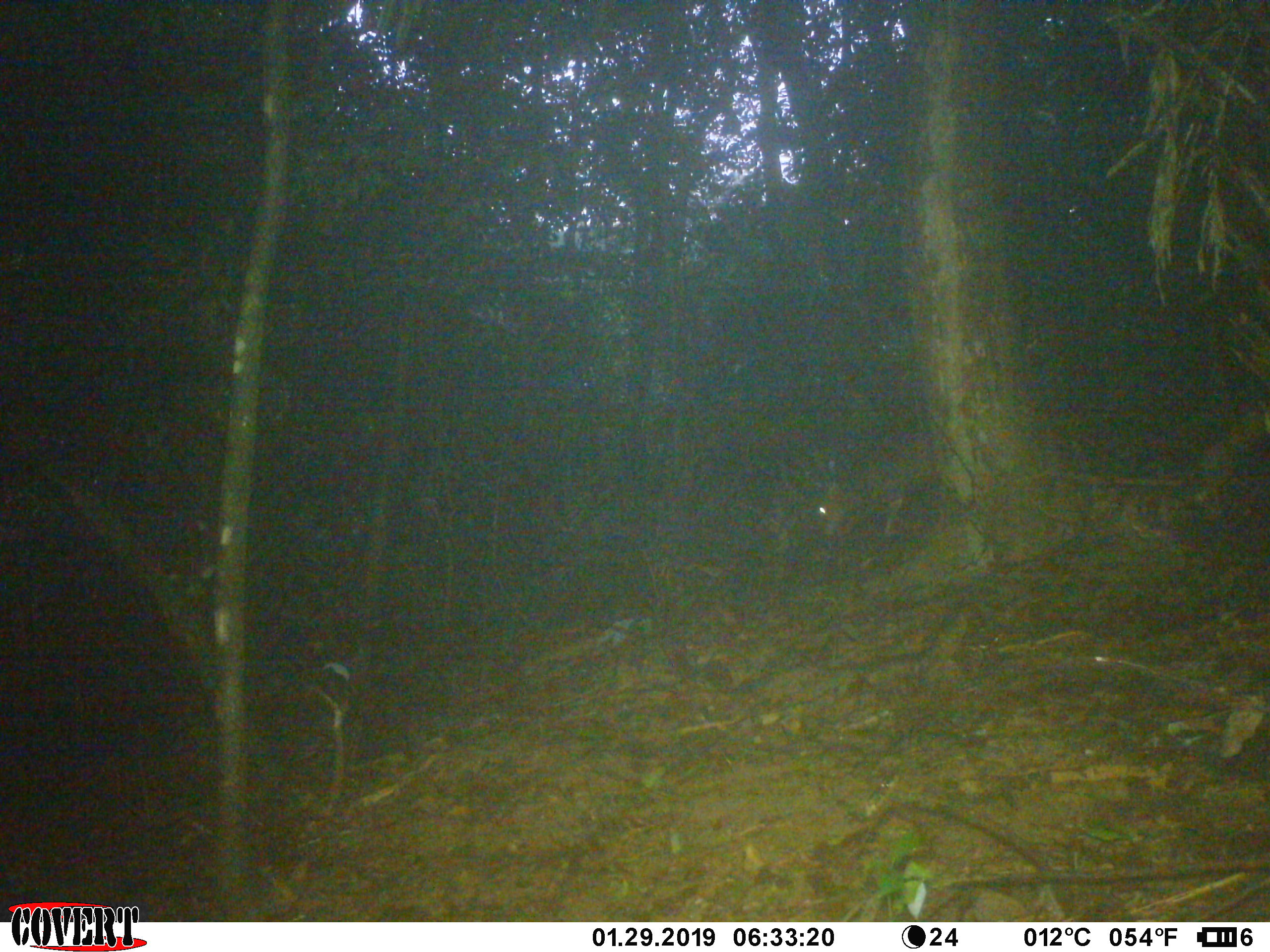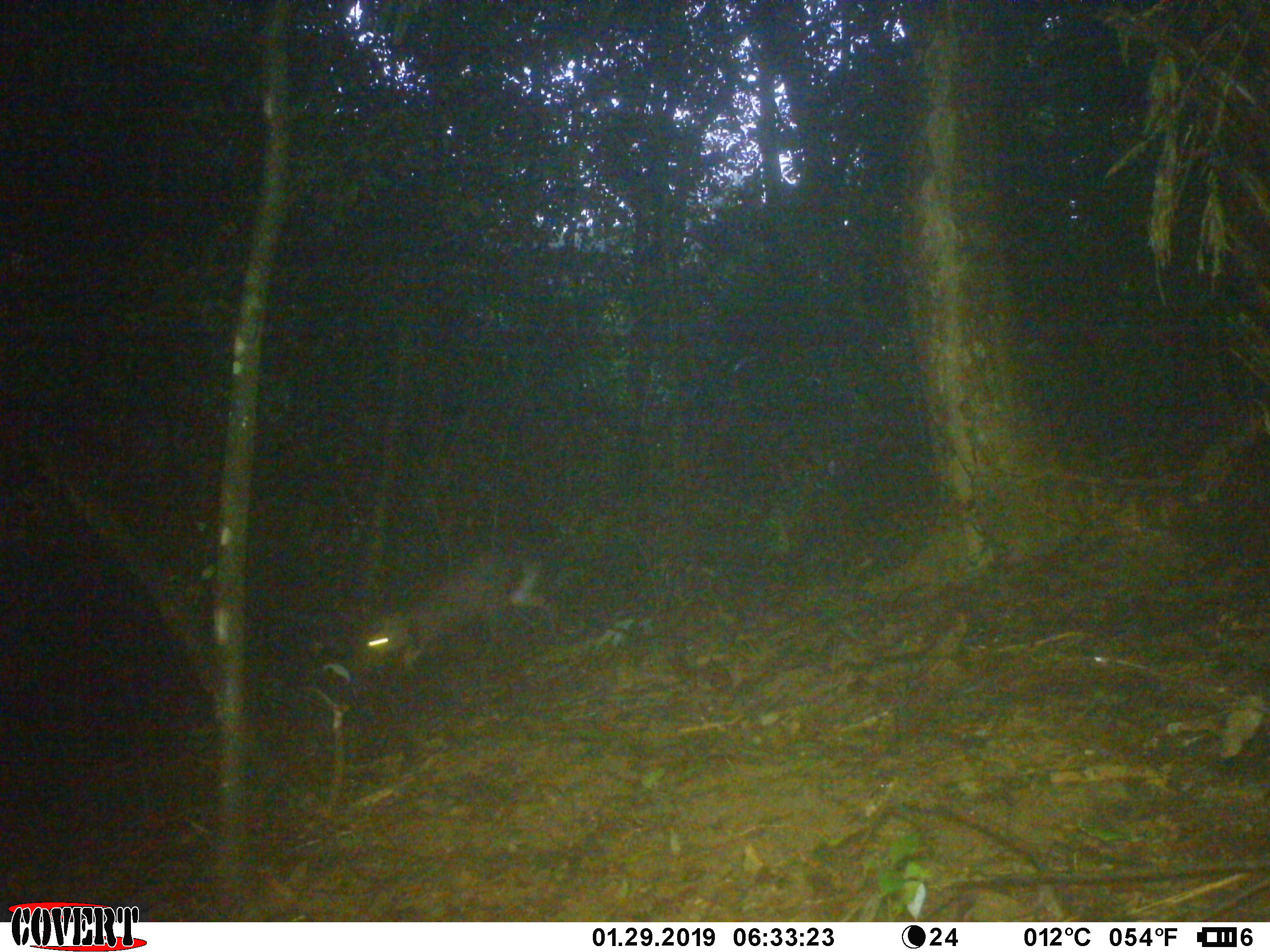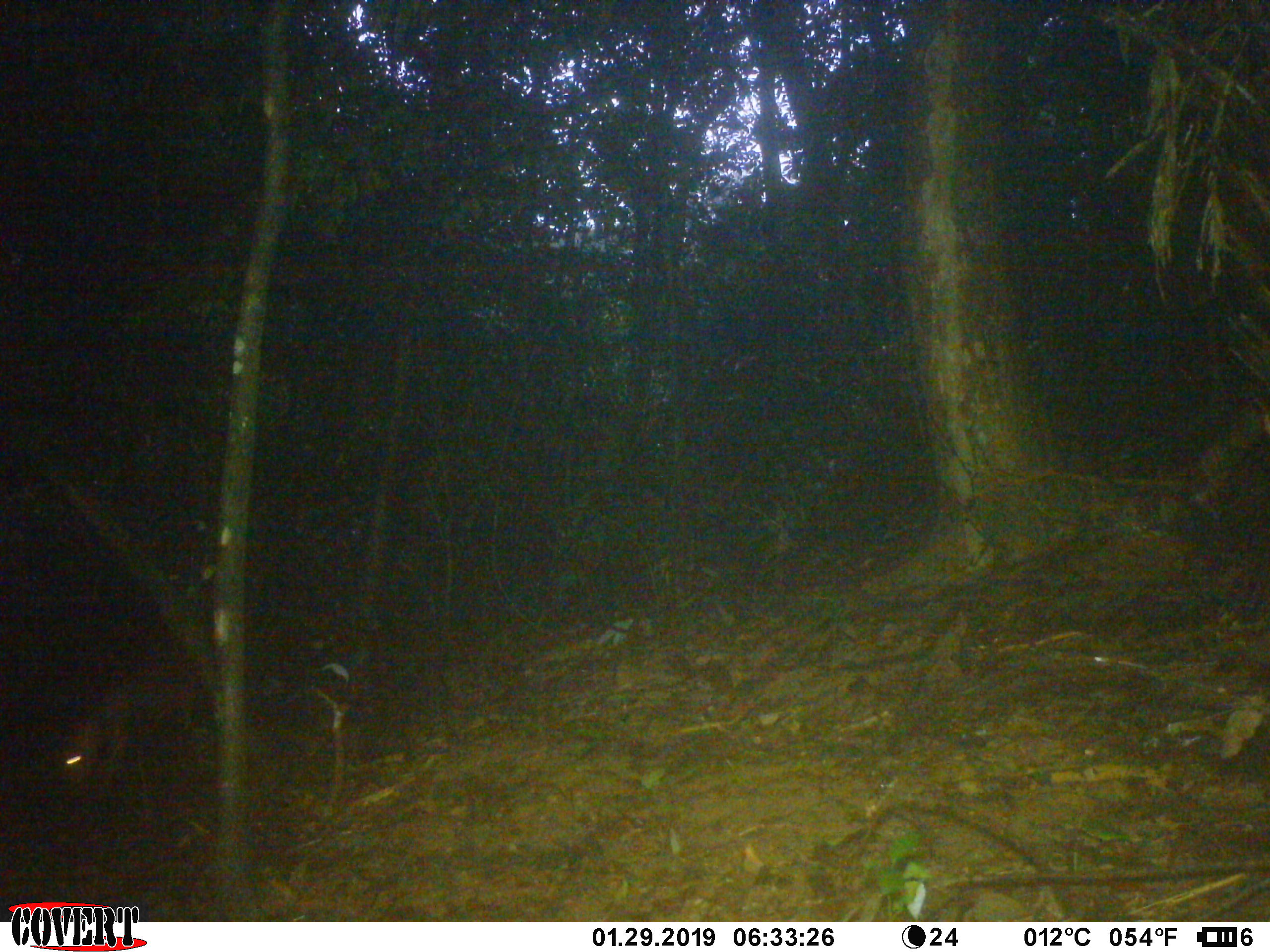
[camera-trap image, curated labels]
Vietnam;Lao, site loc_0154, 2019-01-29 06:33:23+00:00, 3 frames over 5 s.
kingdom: Animalia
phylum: Chordata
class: Mammalia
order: Artiodactyla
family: Cervidae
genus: Rusa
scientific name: Rusa unicolor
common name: sambar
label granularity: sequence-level